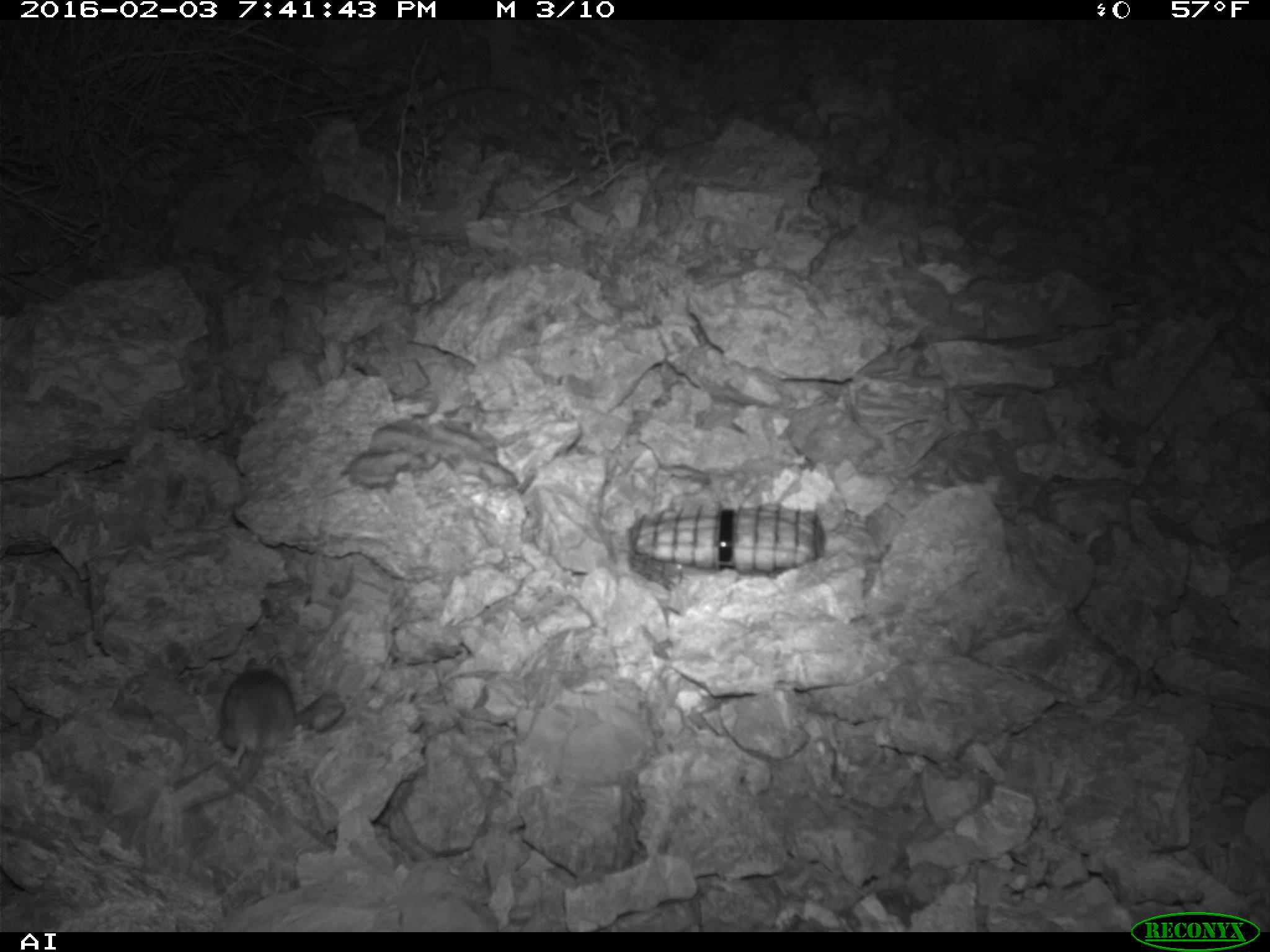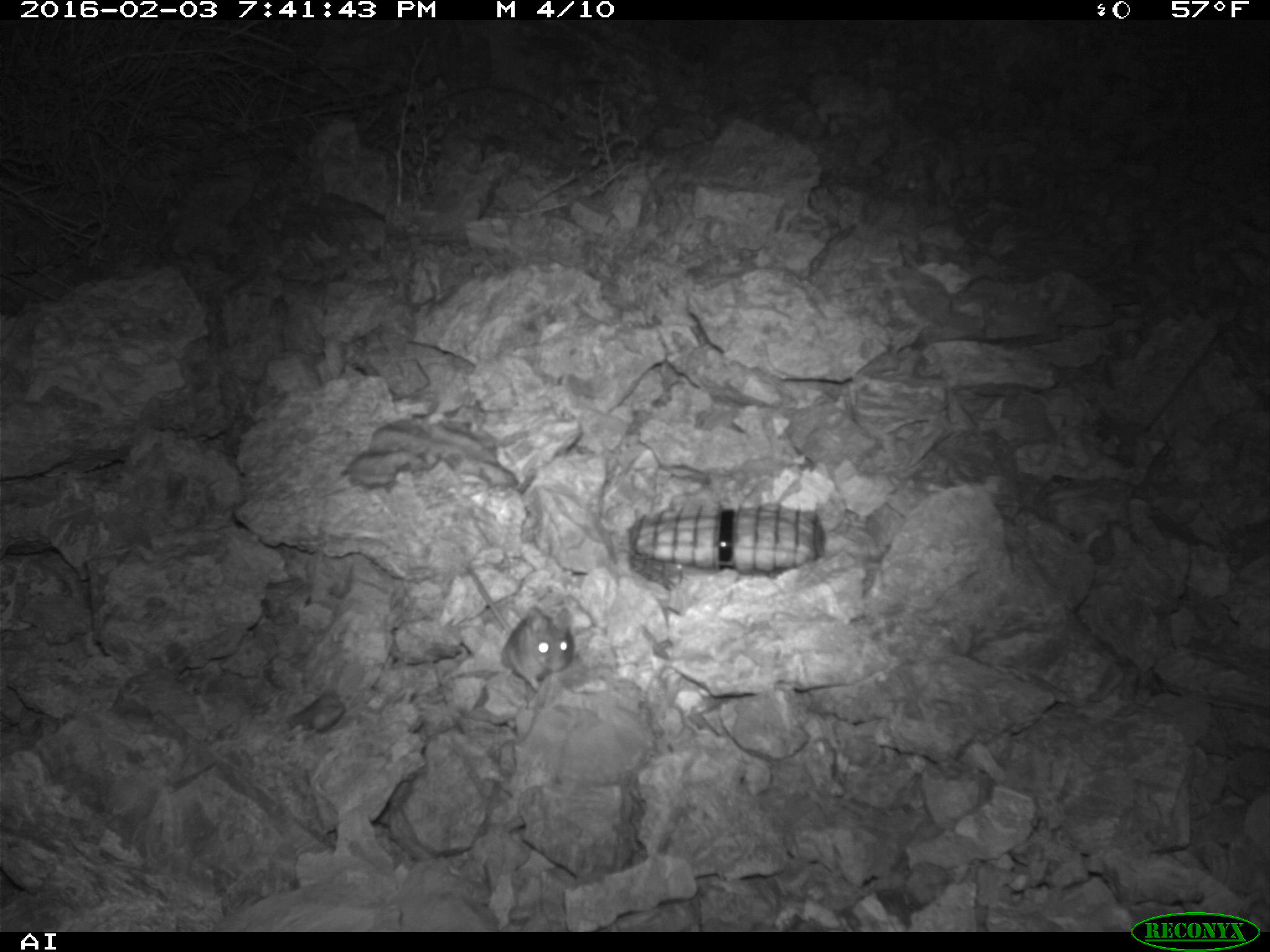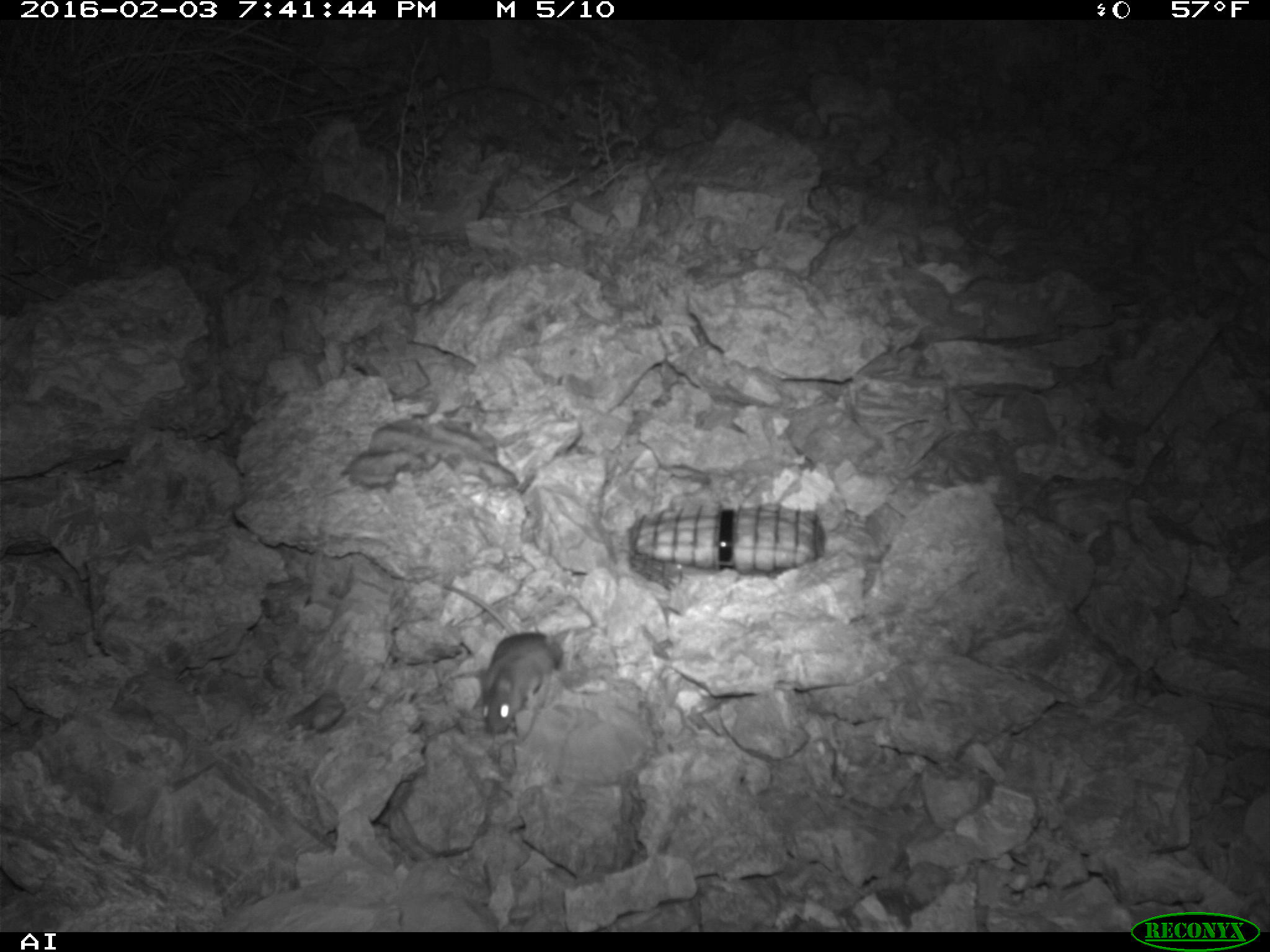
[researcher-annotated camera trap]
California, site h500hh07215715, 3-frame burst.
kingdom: Animalia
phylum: Chordata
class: Mammalia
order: Rodentia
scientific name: Rodentia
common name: rodent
Rodent (Rodentia).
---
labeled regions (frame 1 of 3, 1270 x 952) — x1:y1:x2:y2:
rodent: 182:654:296:811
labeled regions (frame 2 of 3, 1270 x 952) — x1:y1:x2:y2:
rodent: 464:563:574:691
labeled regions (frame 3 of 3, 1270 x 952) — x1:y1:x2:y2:
rodent: 443:585:564:734